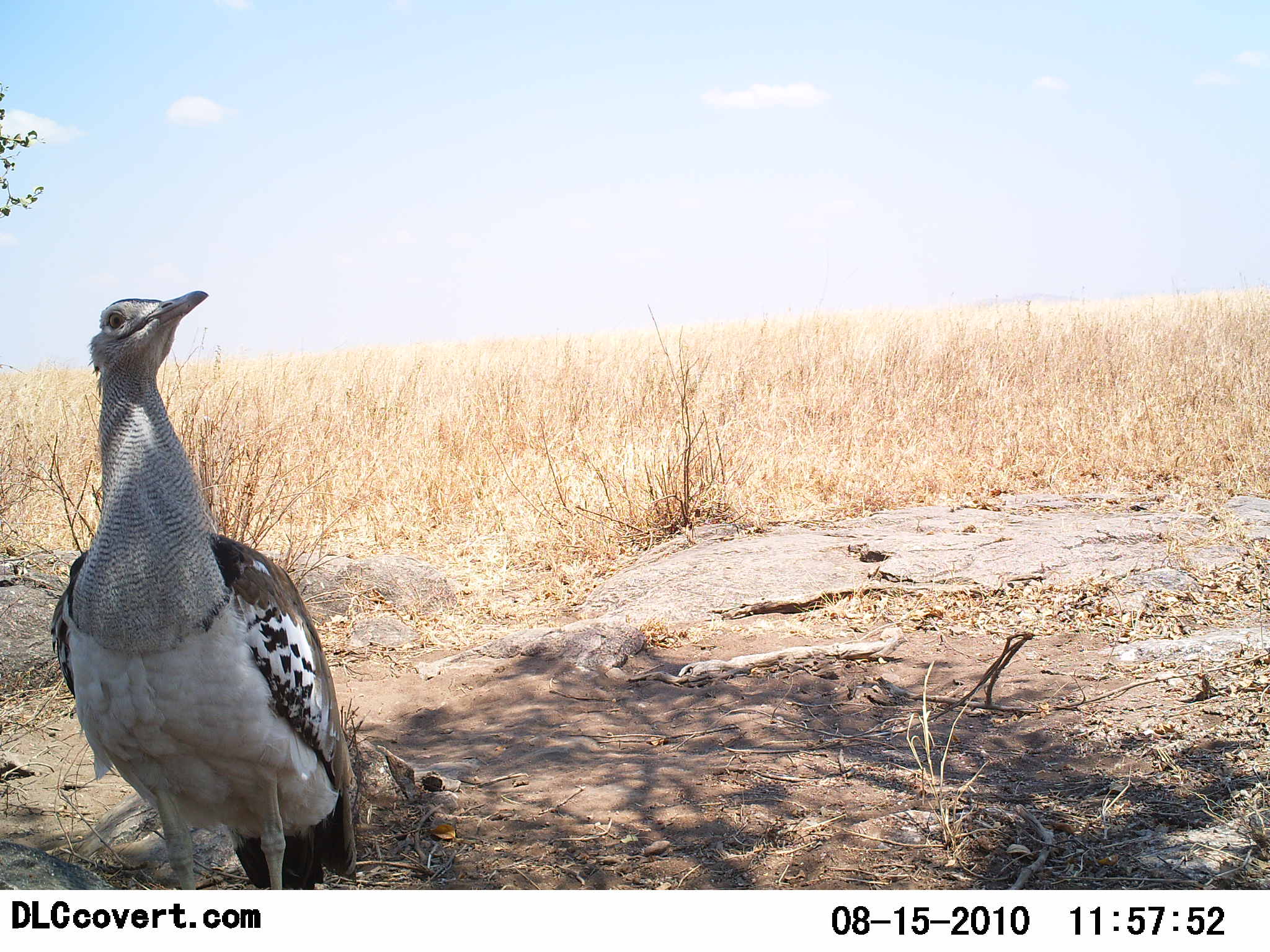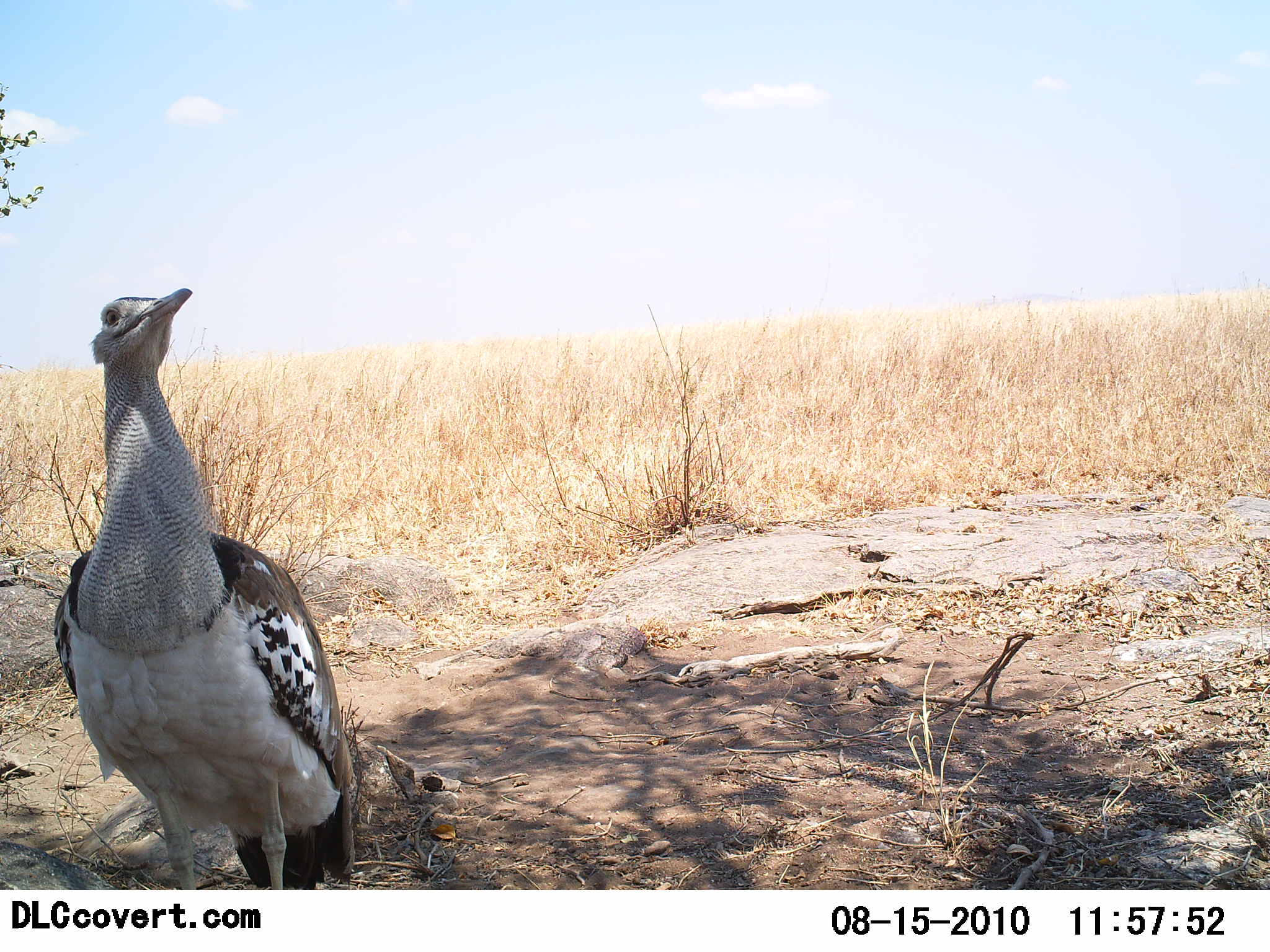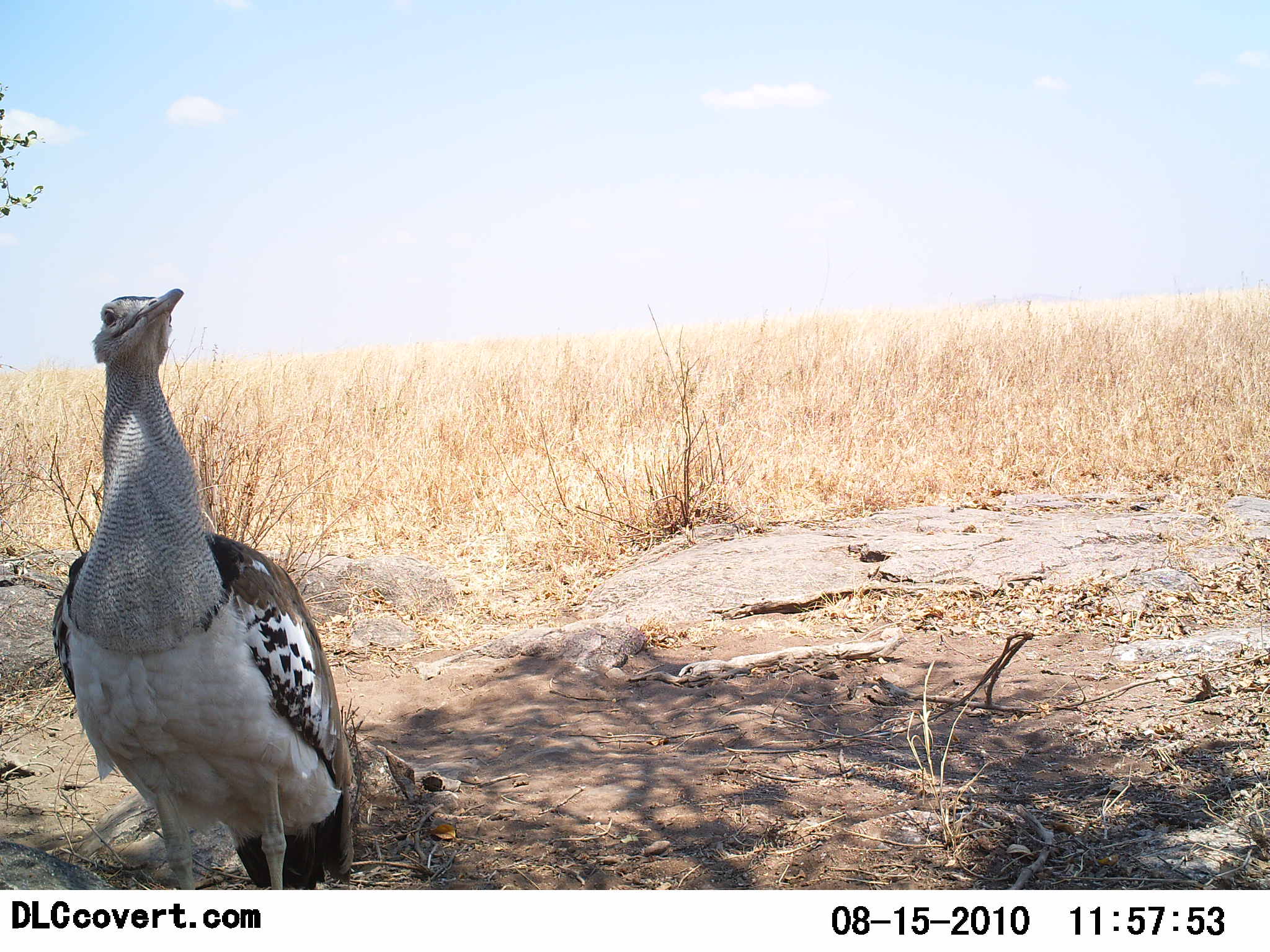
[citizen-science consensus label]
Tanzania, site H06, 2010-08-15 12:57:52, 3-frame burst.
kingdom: Animalia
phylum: Chordata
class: Aves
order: Otidiformes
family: Otididae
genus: Ardeotis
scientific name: Ardeotis kori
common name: kori bustard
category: koribustard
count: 1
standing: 91%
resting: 9%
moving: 0%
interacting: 0%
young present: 0%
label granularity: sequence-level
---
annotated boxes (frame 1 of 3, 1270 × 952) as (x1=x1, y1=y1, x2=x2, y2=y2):
animal: (x1=47, y1=284, x2=376, y2=890)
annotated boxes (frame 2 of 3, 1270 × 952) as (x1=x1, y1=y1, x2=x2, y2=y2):
animal: (x1=49, y1=284, x2=371, y2=890)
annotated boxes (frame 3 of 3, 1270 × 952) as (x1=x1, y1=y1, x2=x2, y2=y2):
animal: (x1=52, y1=285, x2=367, y2=891)